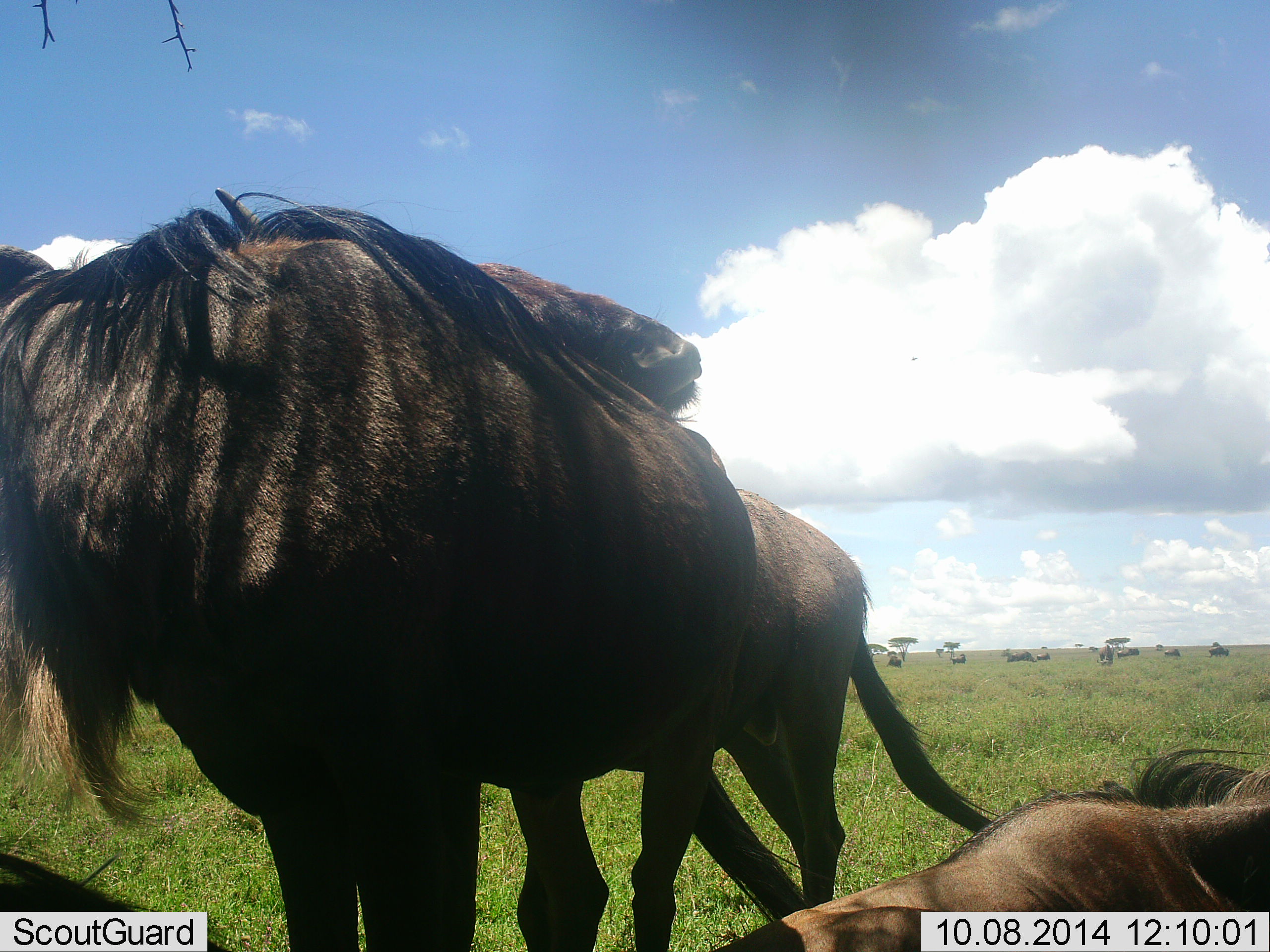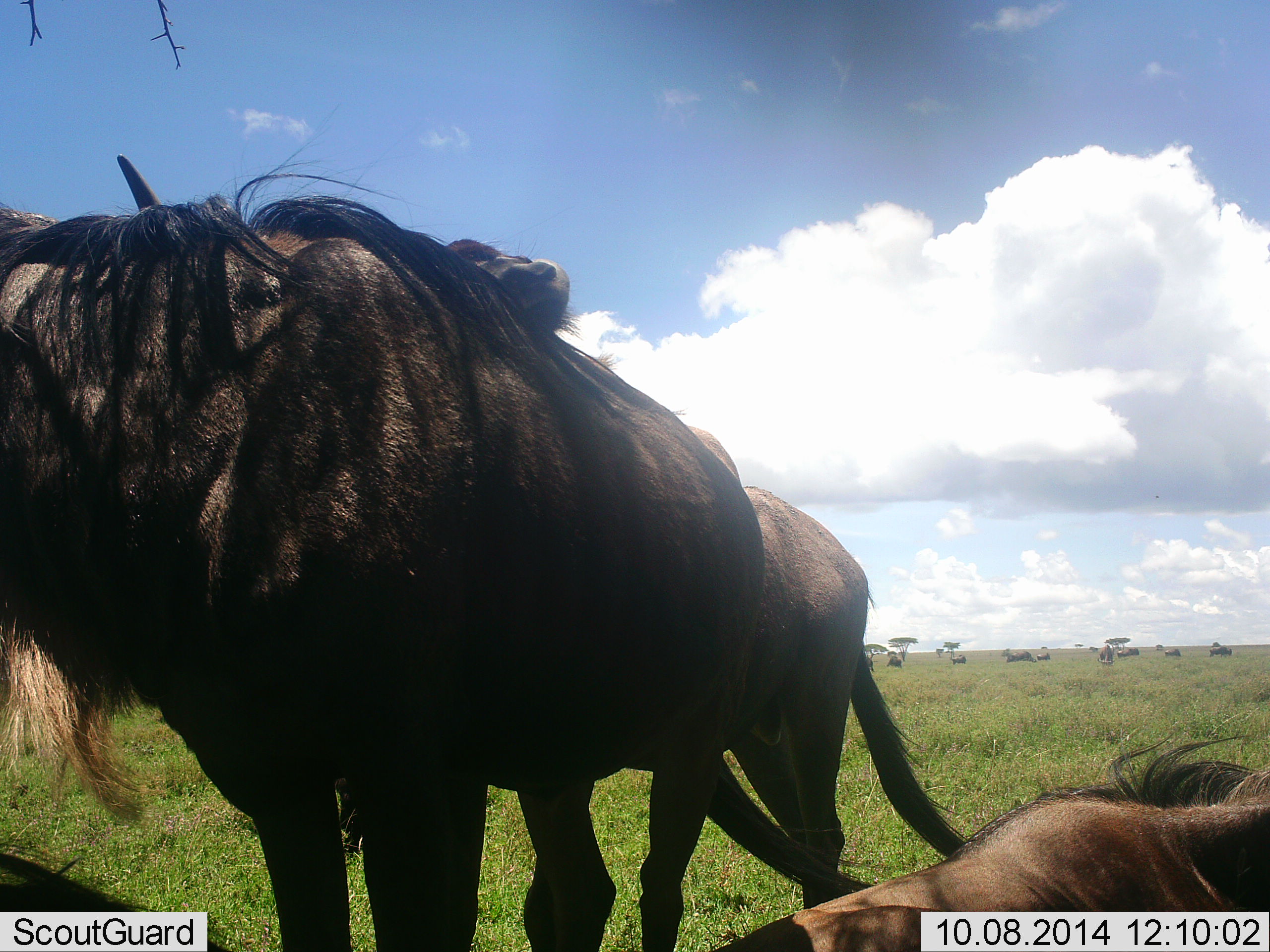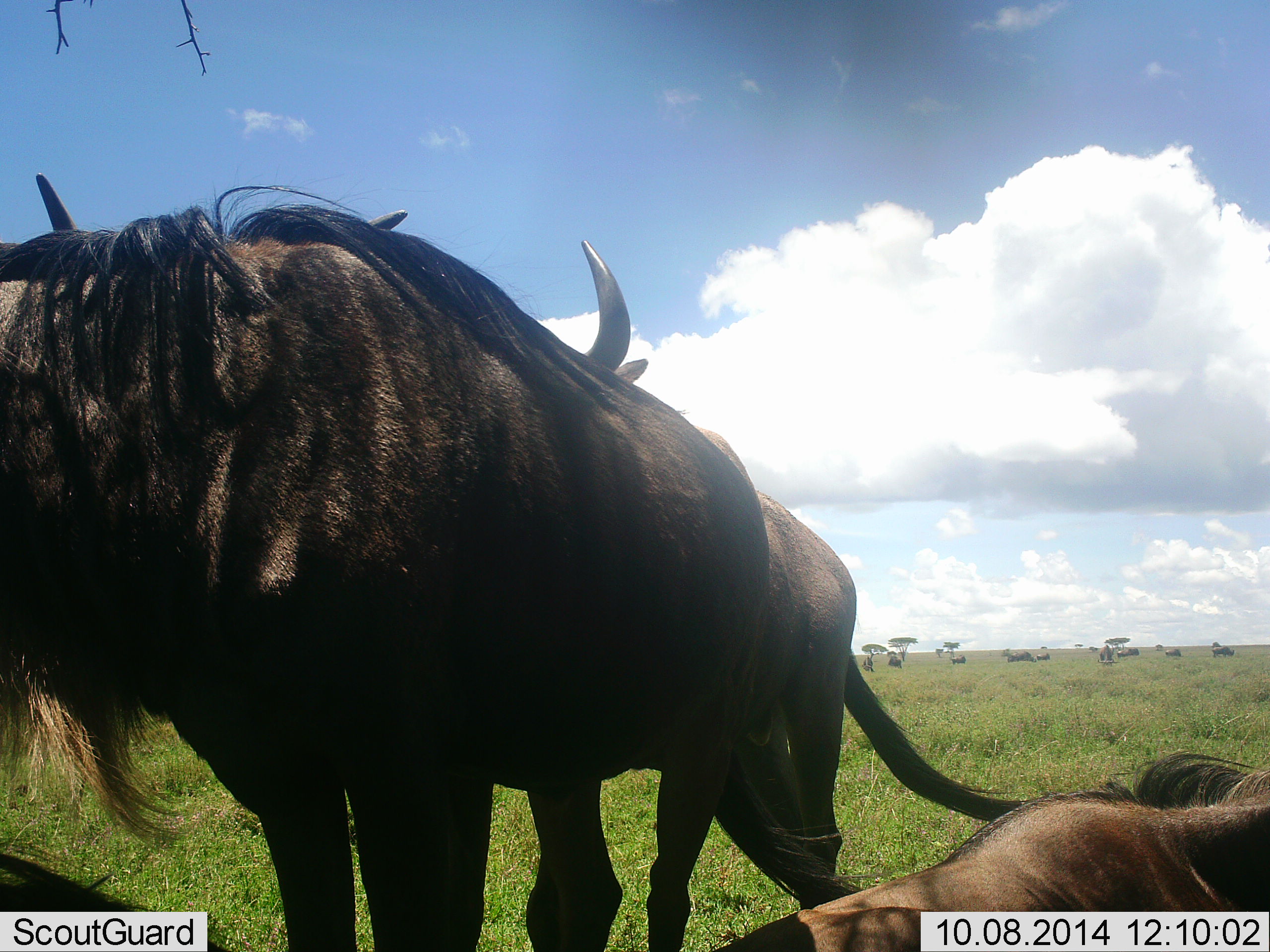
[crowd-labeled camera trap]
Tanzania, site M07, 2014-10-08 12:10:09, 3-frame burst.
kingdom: Animalia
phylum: Chordata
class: Mammalia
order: Artiodactyla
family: Bovidae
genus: Connochaetes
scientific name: Connochaetes taurinus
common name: blue wildebeest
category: wildebeest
Wildebeest (blue wildebeest) (Connochaetes taurinus), count 3. Behavior (volunteer vote fractions): standing 70%, resting 90%, moving 0%, interacting 30%. Young present (vote fraction): 0%. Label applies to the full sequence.